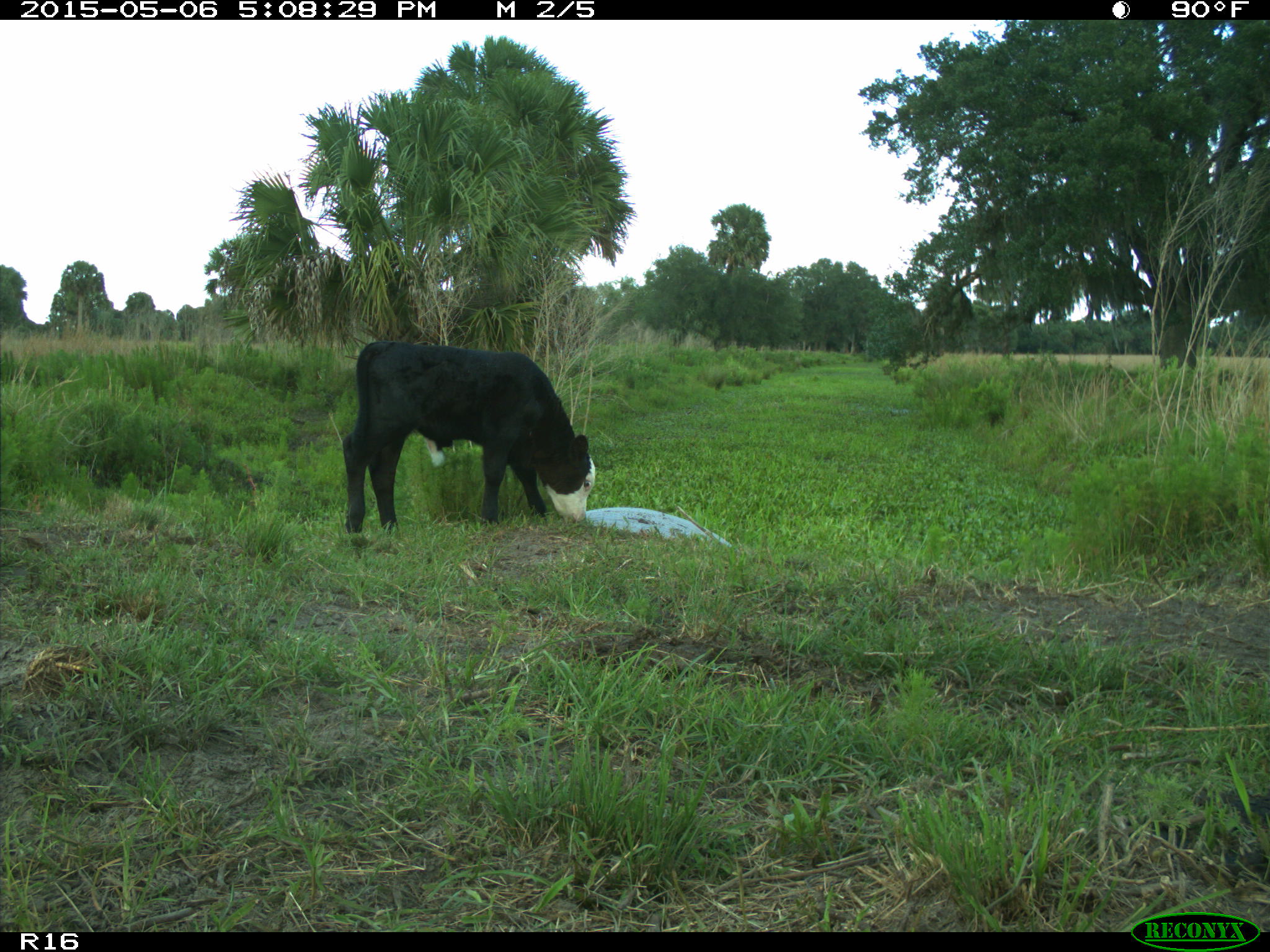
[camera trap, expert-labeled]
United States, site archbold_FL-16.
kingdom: Animalia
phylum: Chordata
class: Mammalia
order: Artiodactyla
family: Bovidae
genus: Bos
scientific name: Bos taurus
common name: domestic cow